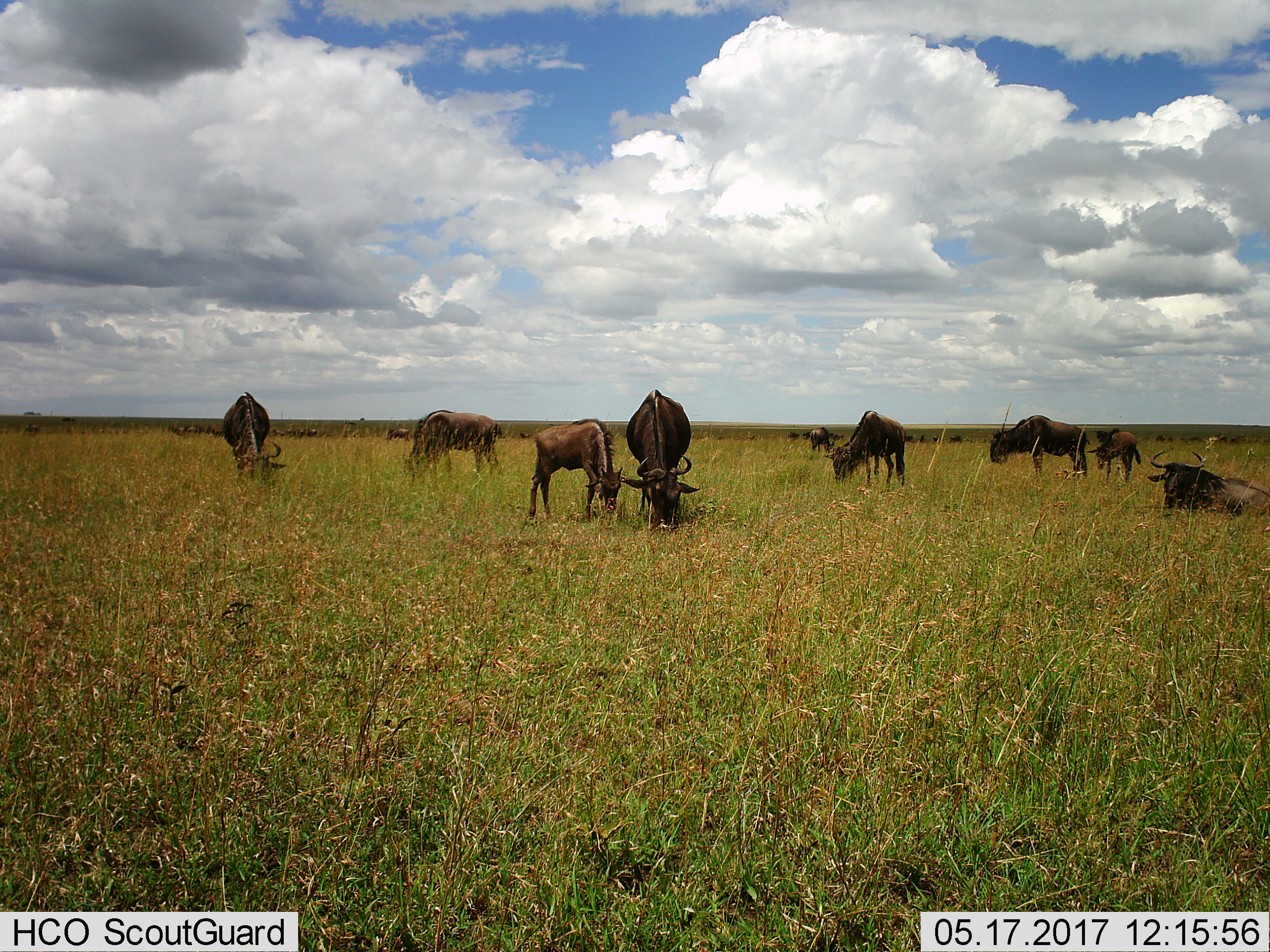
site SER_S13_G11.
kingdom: Animalia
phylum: Chordata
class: Mammalia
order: Artiodactyla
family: Bovidae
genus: Connochaetes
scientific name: Connochaetes taurinus taurinus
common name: blue wildebeest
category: wildebeestblue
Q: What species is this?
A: Wildebeestblue (blue wildebeest) (Connochaetes taurinus taurinus).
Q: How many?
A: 11-50.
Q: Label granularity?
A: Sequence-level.